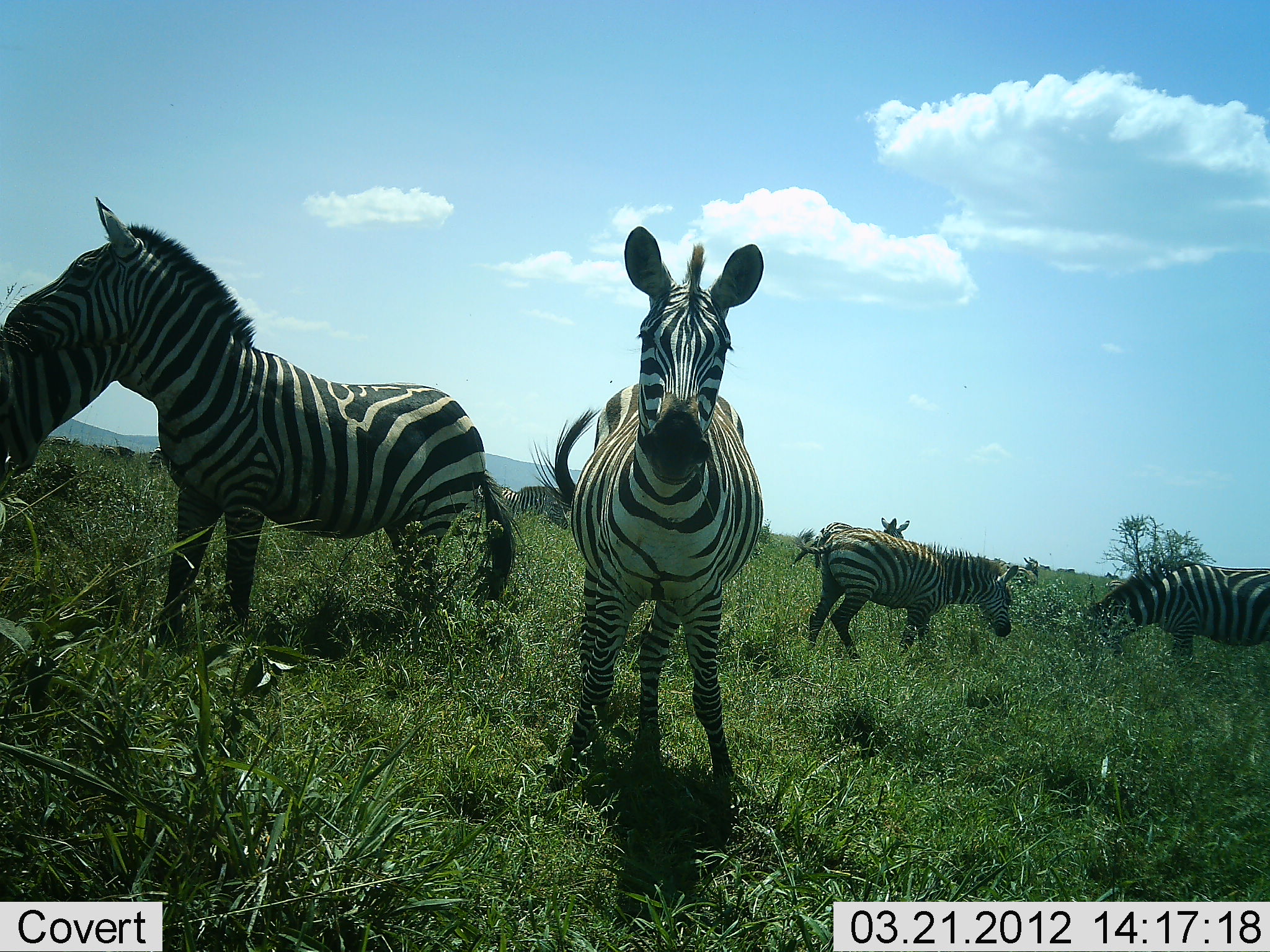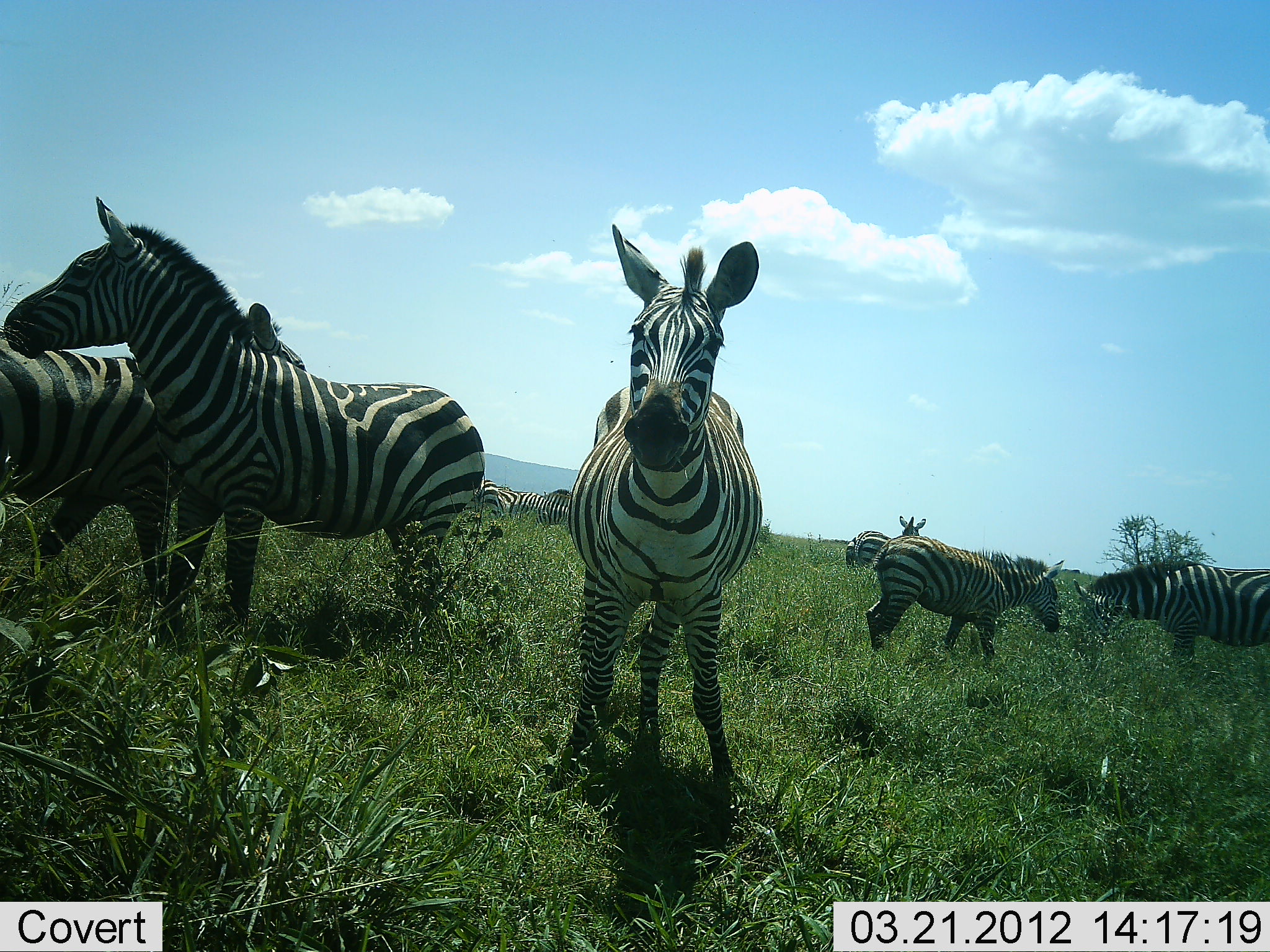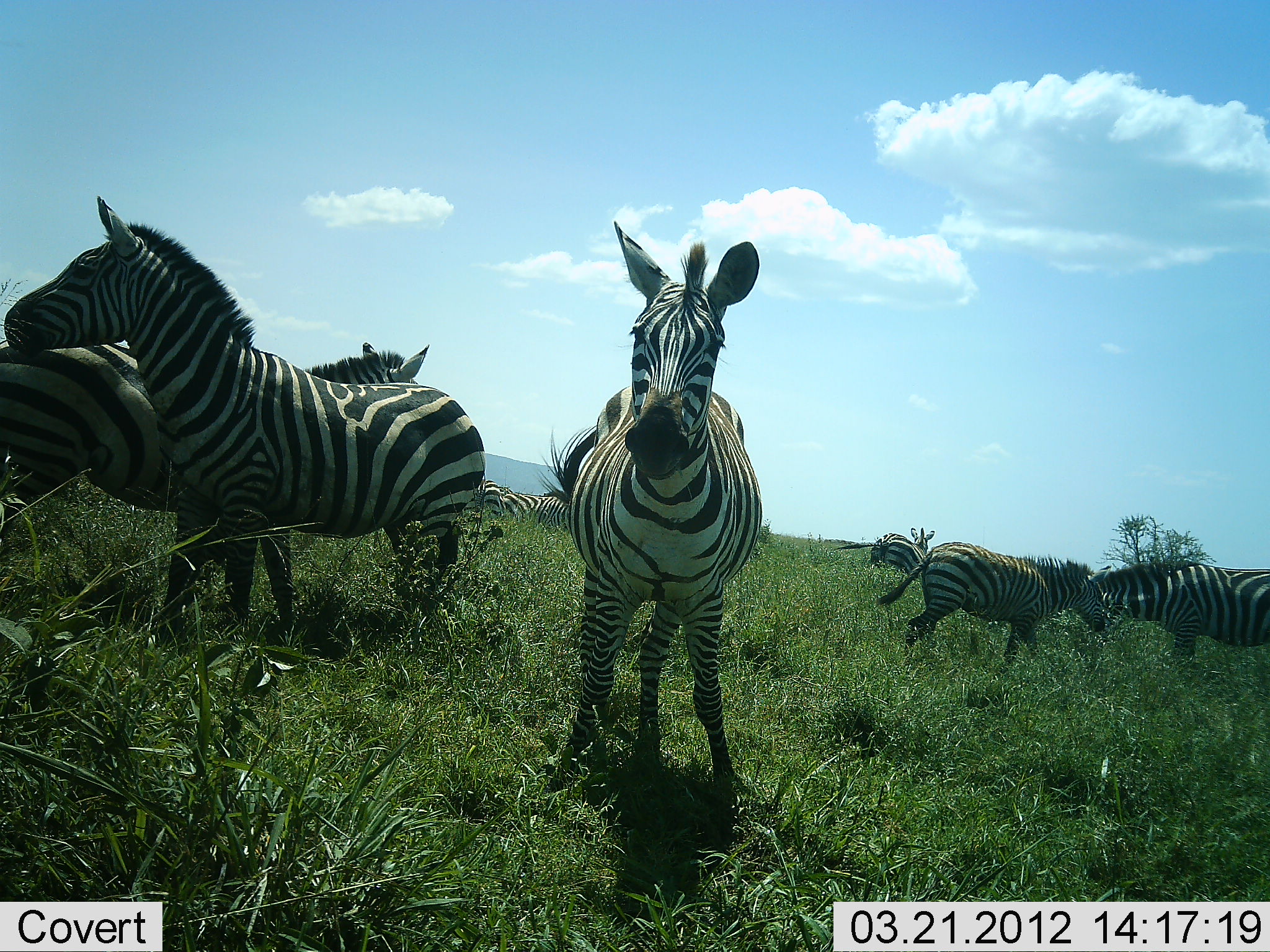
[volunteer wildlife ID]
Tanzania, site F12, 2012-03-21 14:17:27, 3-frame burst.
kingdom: Animalia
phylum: Chordata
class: Mammalia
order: Perissodactyla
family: Equidae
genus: Equus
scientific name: Equus quagga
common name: plains zebra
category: zebra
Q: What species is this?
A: Zebra (plains zebra) (Equus quagga).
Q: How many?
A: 8.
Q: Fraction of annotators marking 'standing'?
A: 89%.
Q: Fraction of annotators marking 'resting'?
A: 0%.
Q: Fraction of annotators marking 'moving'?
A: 50%.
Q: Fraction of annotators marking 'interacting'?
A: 6%.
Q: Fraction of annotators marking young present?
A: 17%.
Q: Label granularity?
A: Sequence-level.